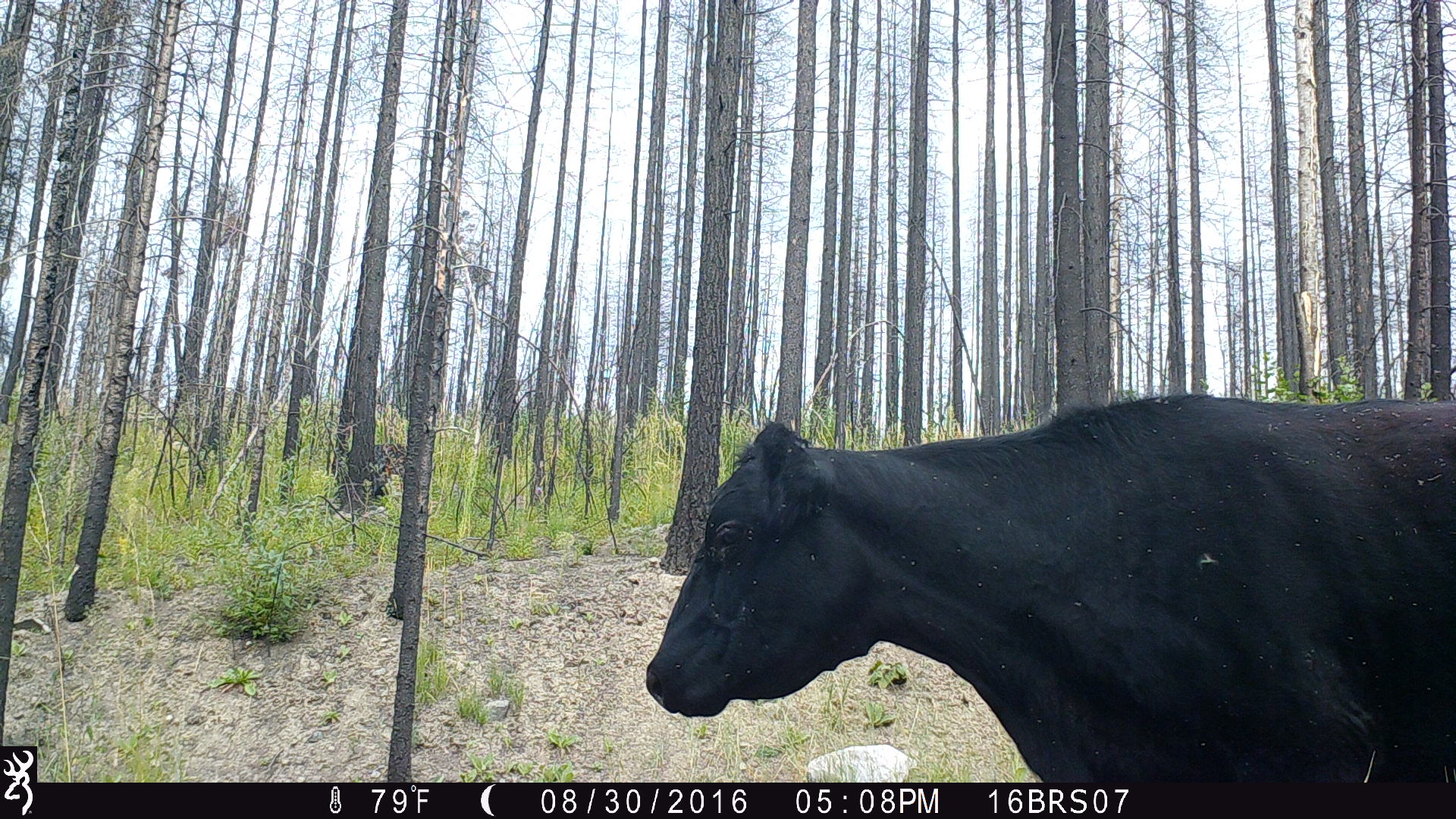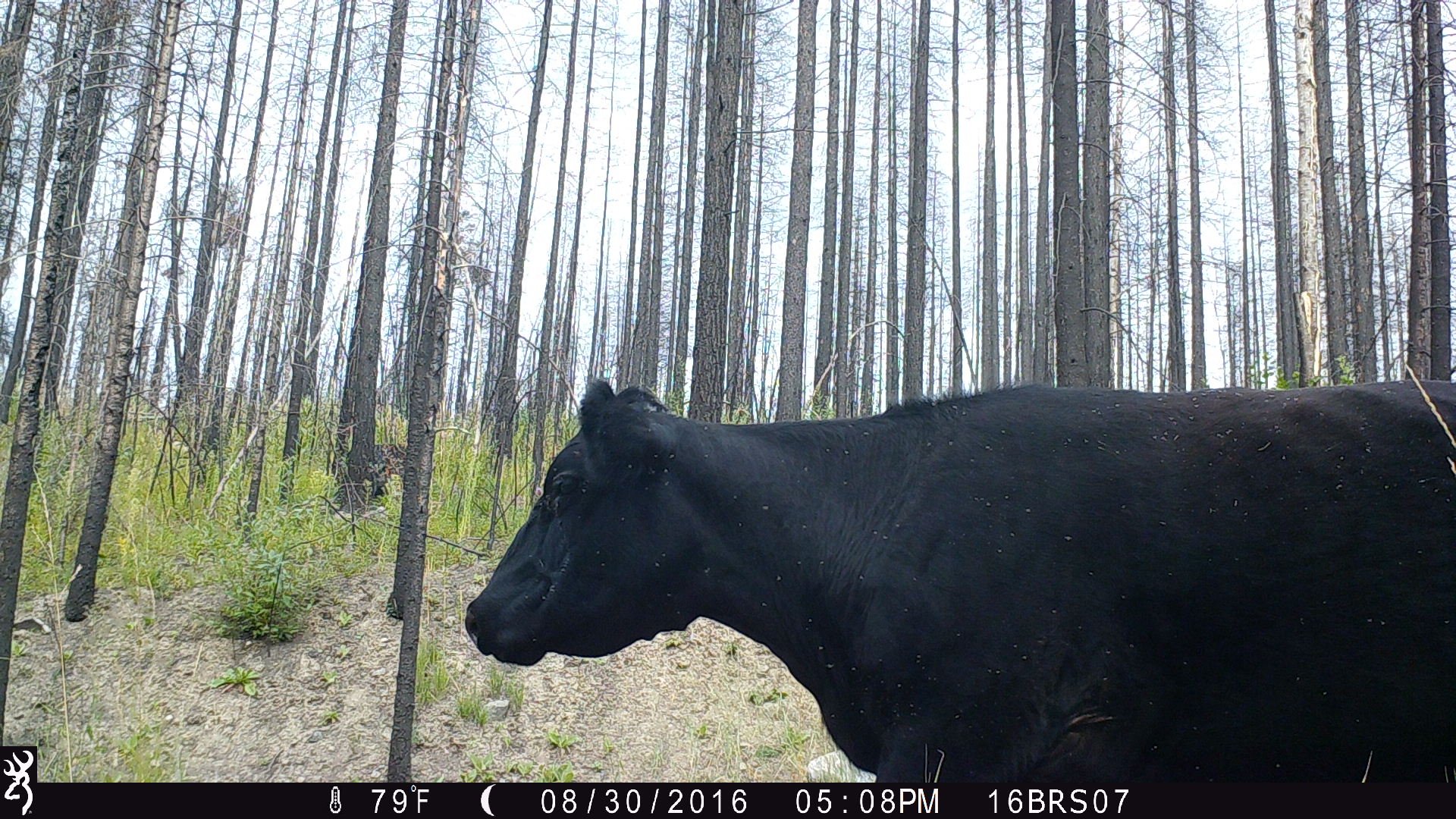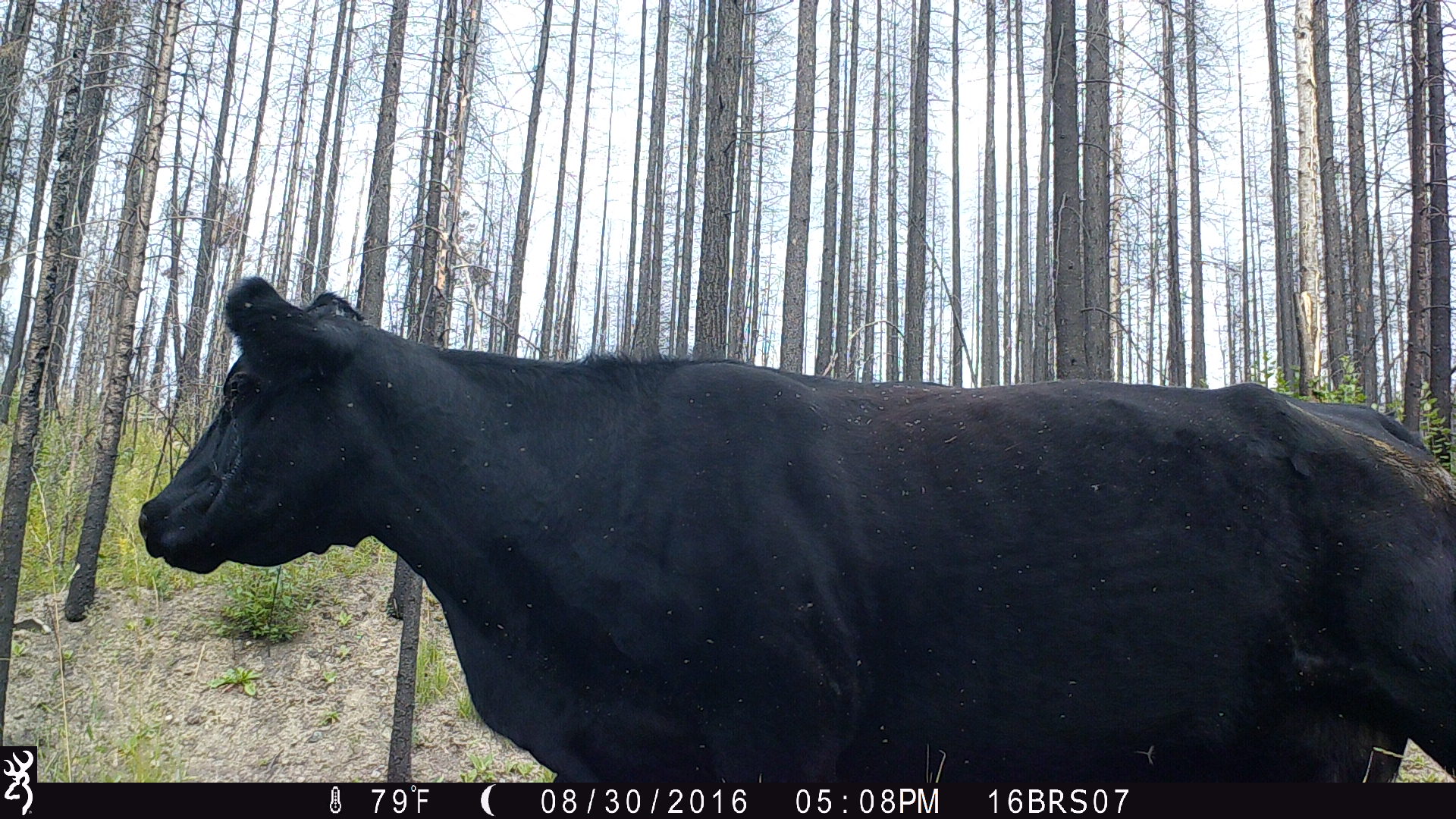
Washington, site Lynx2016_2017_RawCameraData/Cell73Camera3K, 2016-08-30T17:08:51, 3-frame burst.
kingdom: Animalia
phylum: Chordata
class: Mammalia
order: Artiodactyla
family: Bovidae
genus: Bos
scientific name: Bos taurus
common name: domestic cattle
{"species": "domestic cattle (Bos taurus)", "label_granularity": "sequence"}